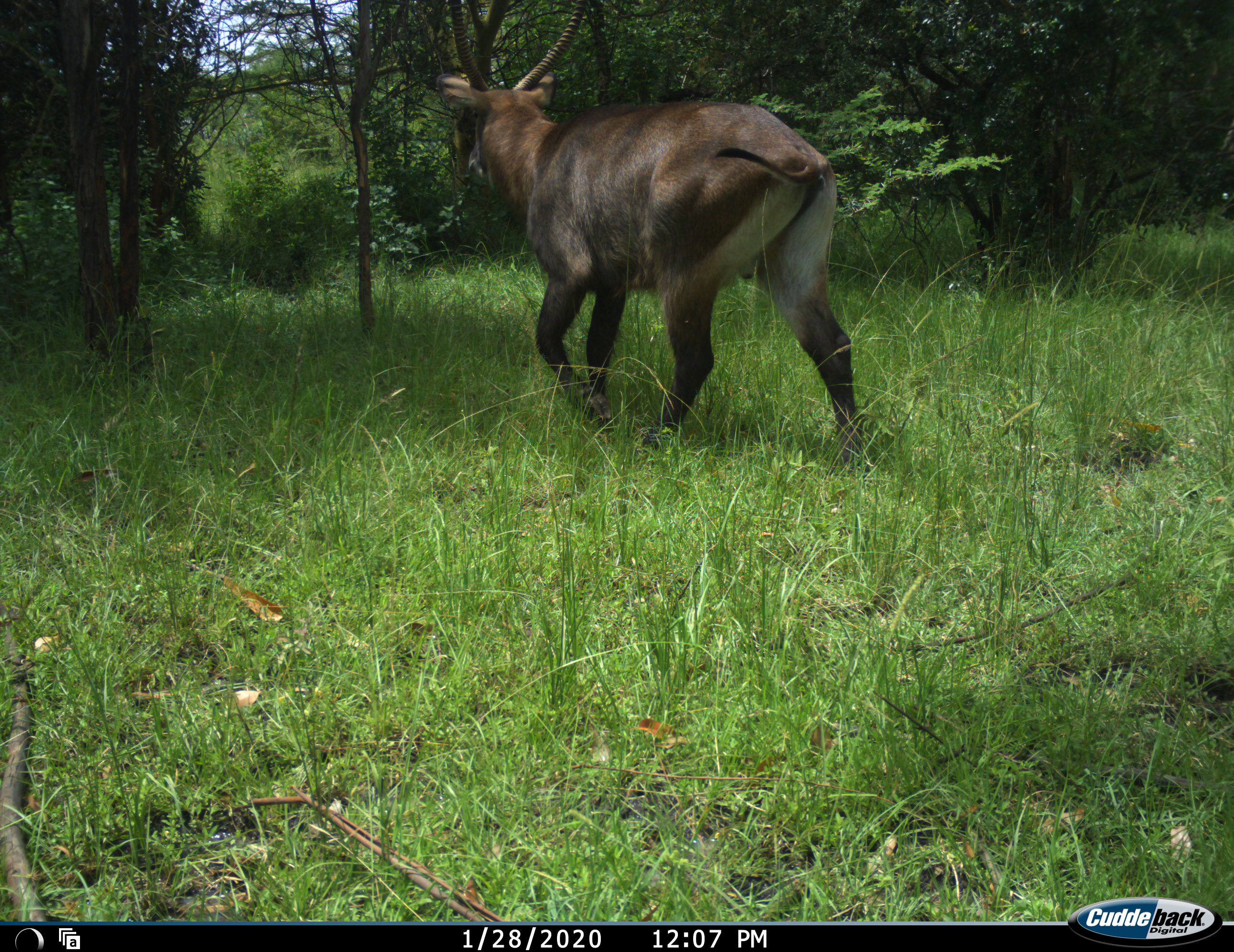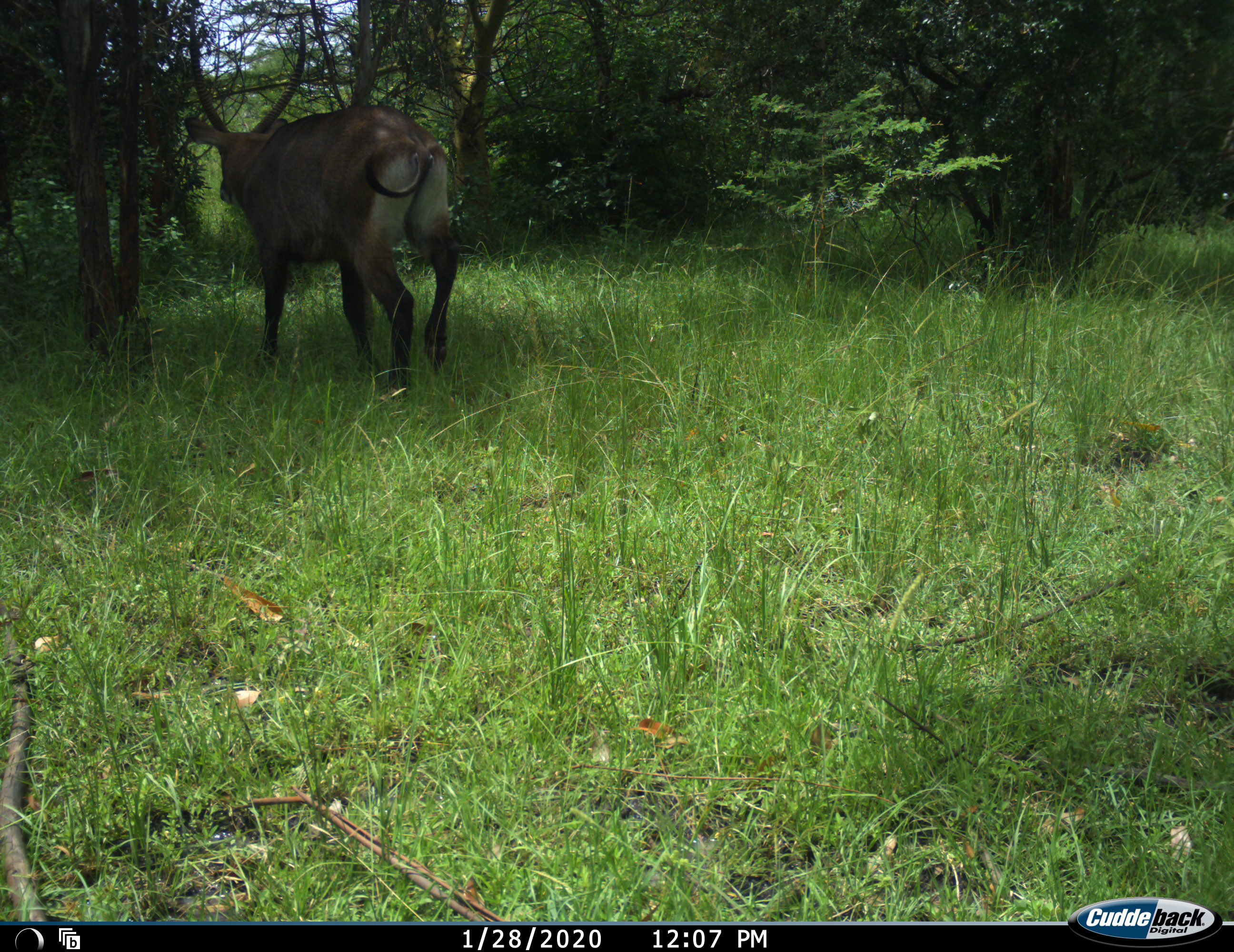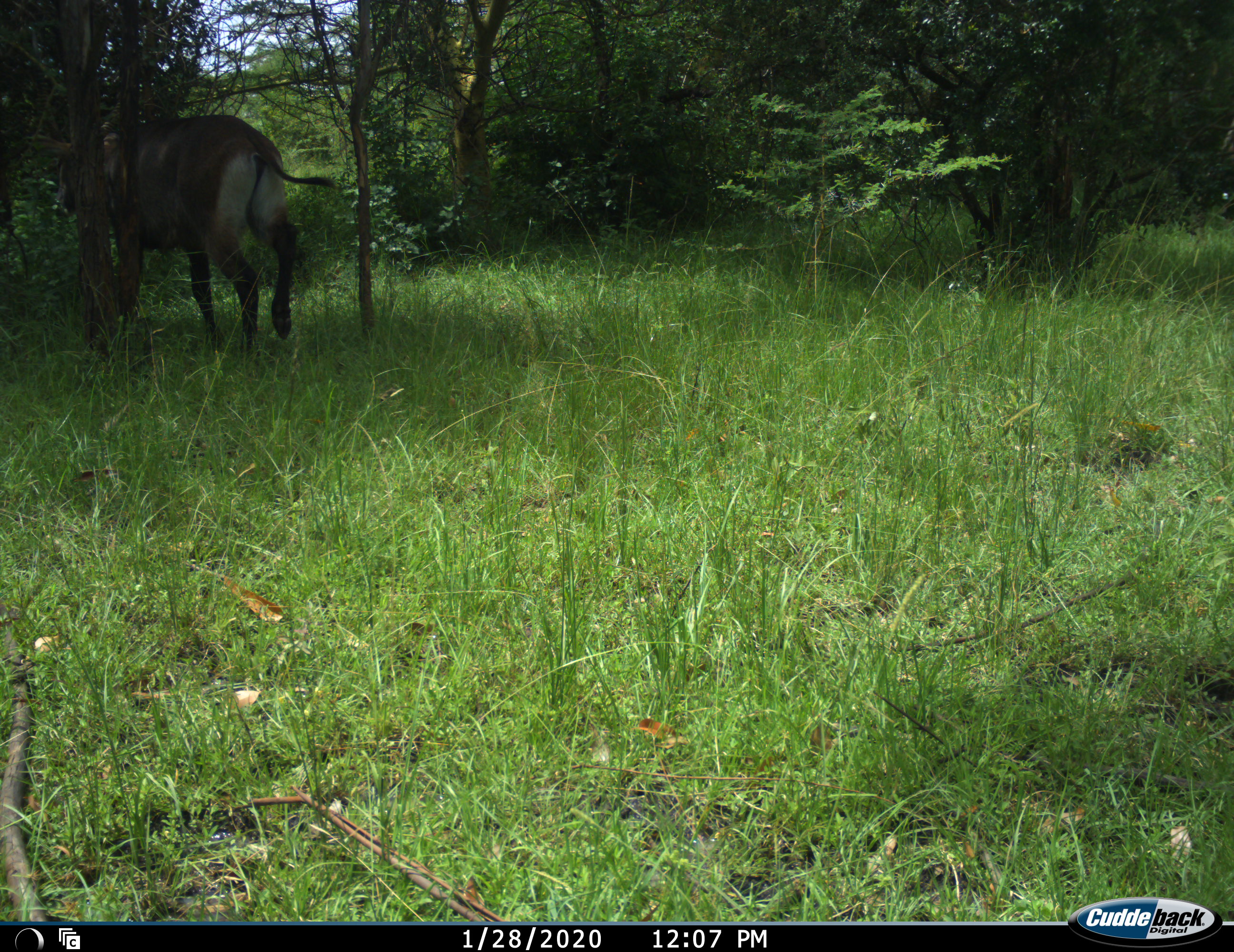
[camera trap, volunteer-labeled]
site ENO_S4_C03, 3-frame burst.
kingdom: Animalia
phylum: Chordata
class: Mammalia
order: Artiodactyla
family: Bovidae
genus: Kobus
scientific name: Kobus ellipsiprymnus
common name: waterbuck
Waterbuck (Kobus ellipsiprymnus), count 1. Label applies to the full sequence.